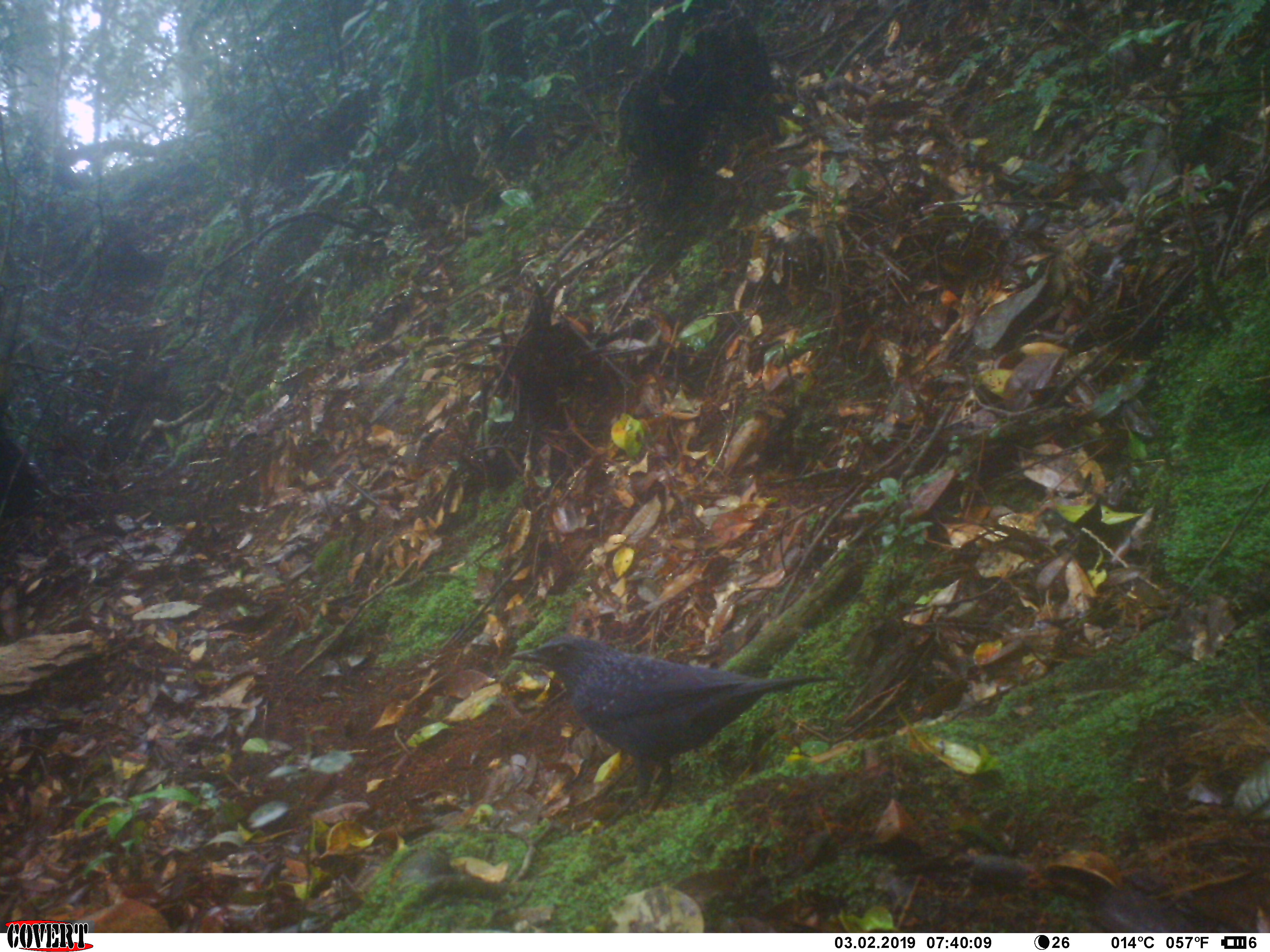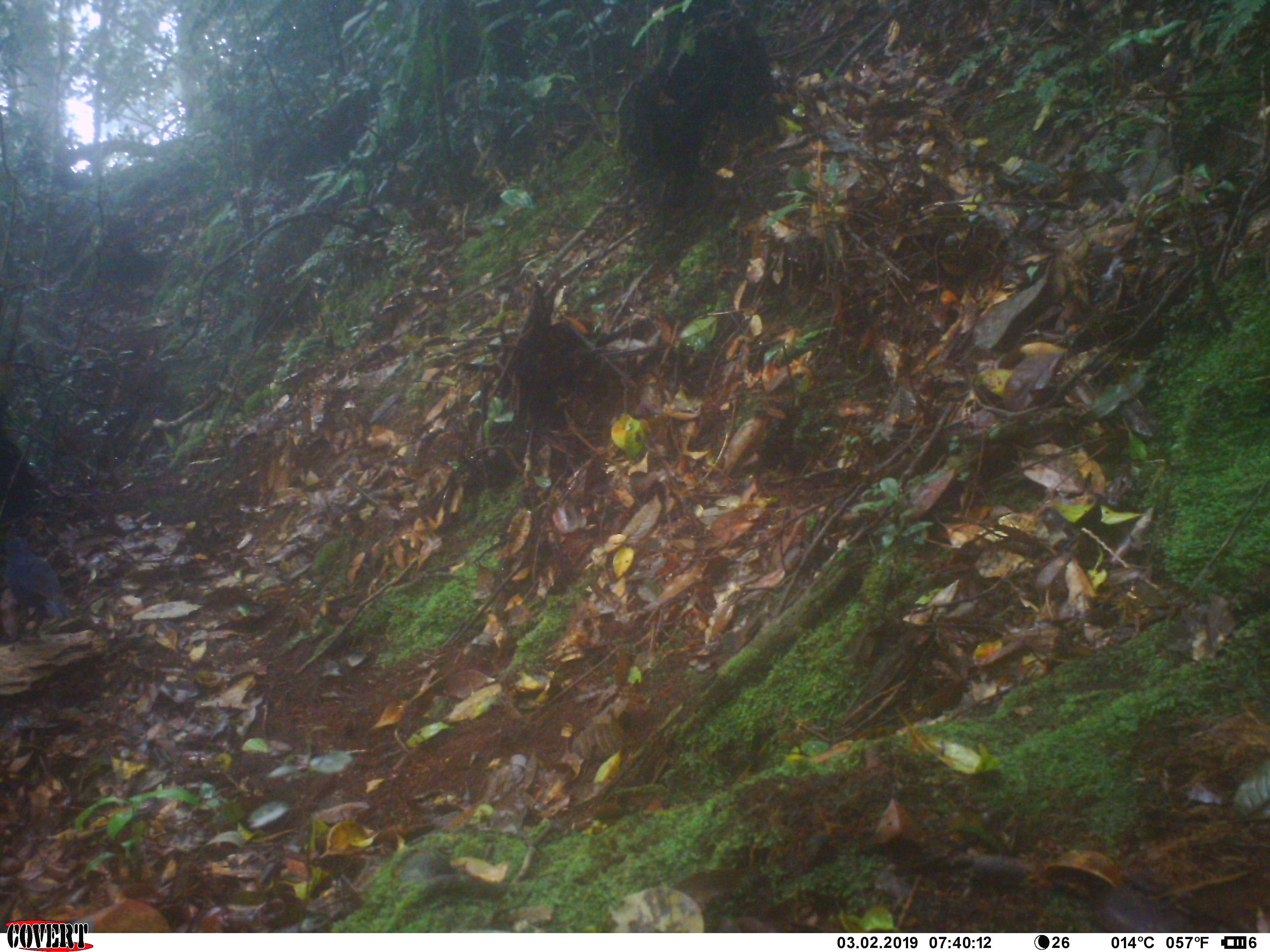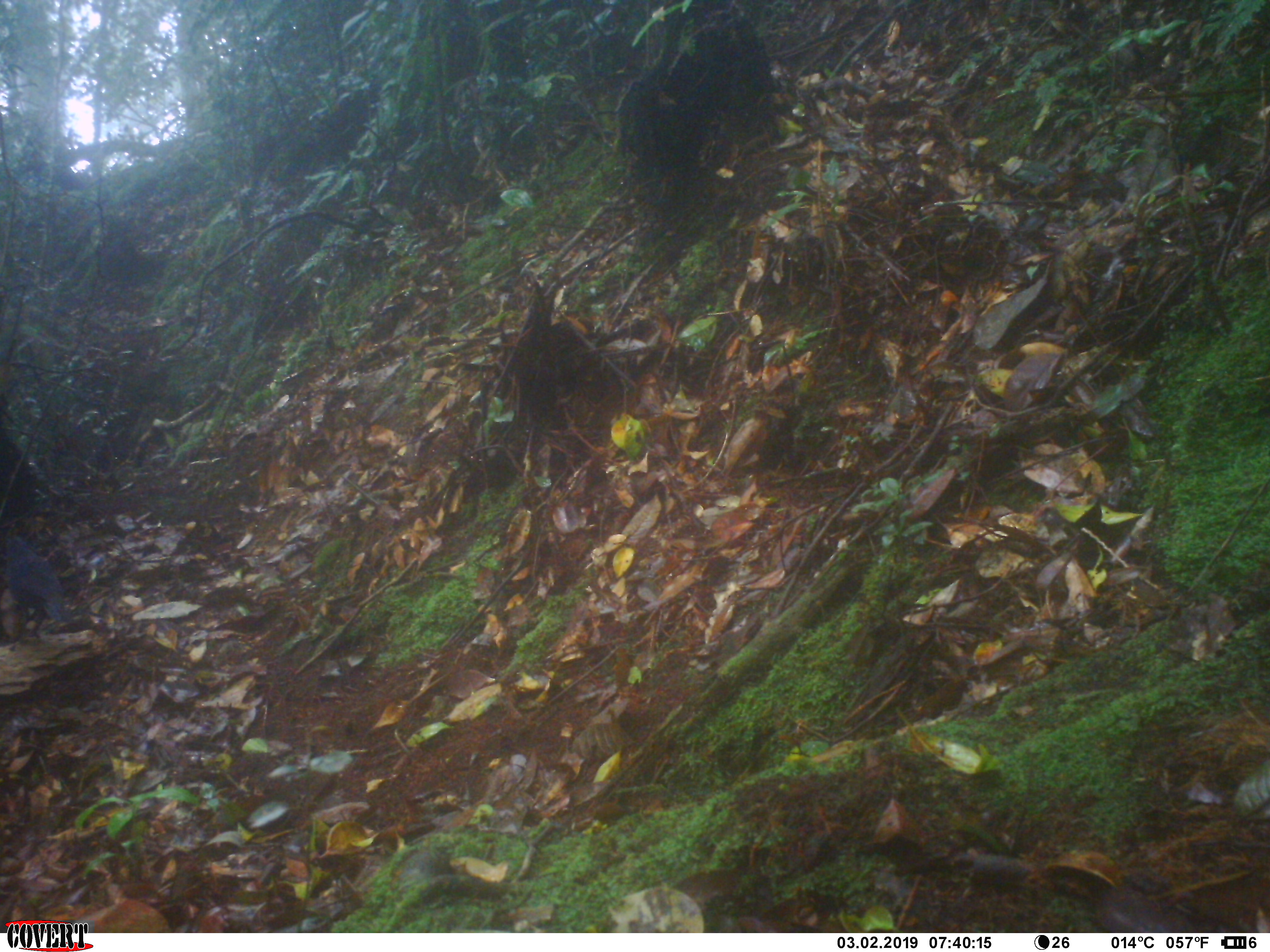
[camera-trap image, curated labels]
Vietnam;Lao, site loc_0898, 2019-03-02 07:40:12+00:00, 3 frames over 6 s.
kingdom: Animalia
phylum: Chordata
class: Aves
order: Passeriformes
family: Muscicapidae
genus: Myophonus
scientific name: Myophonus caeruleus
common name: blue whistling thrush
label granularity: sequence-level